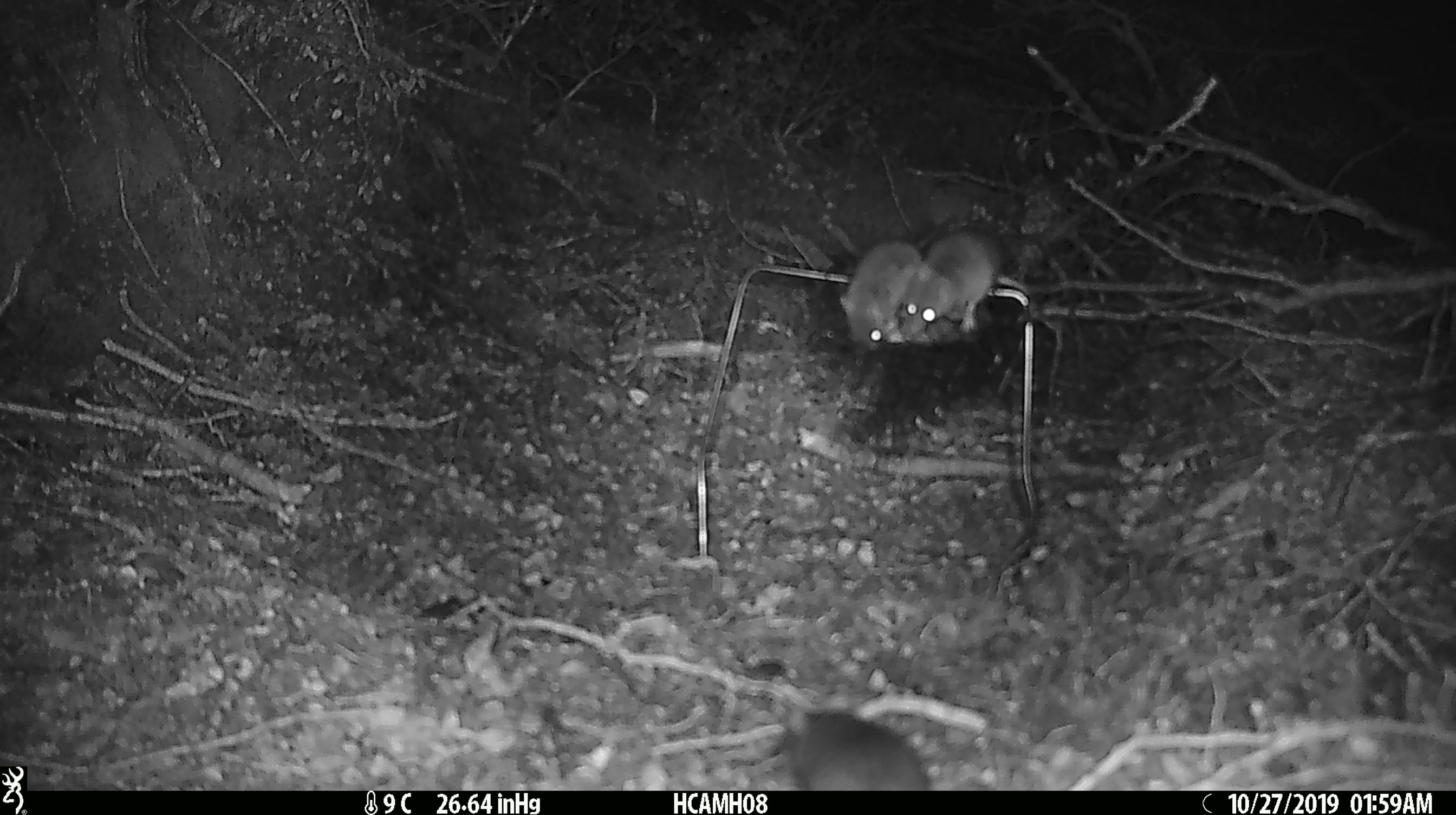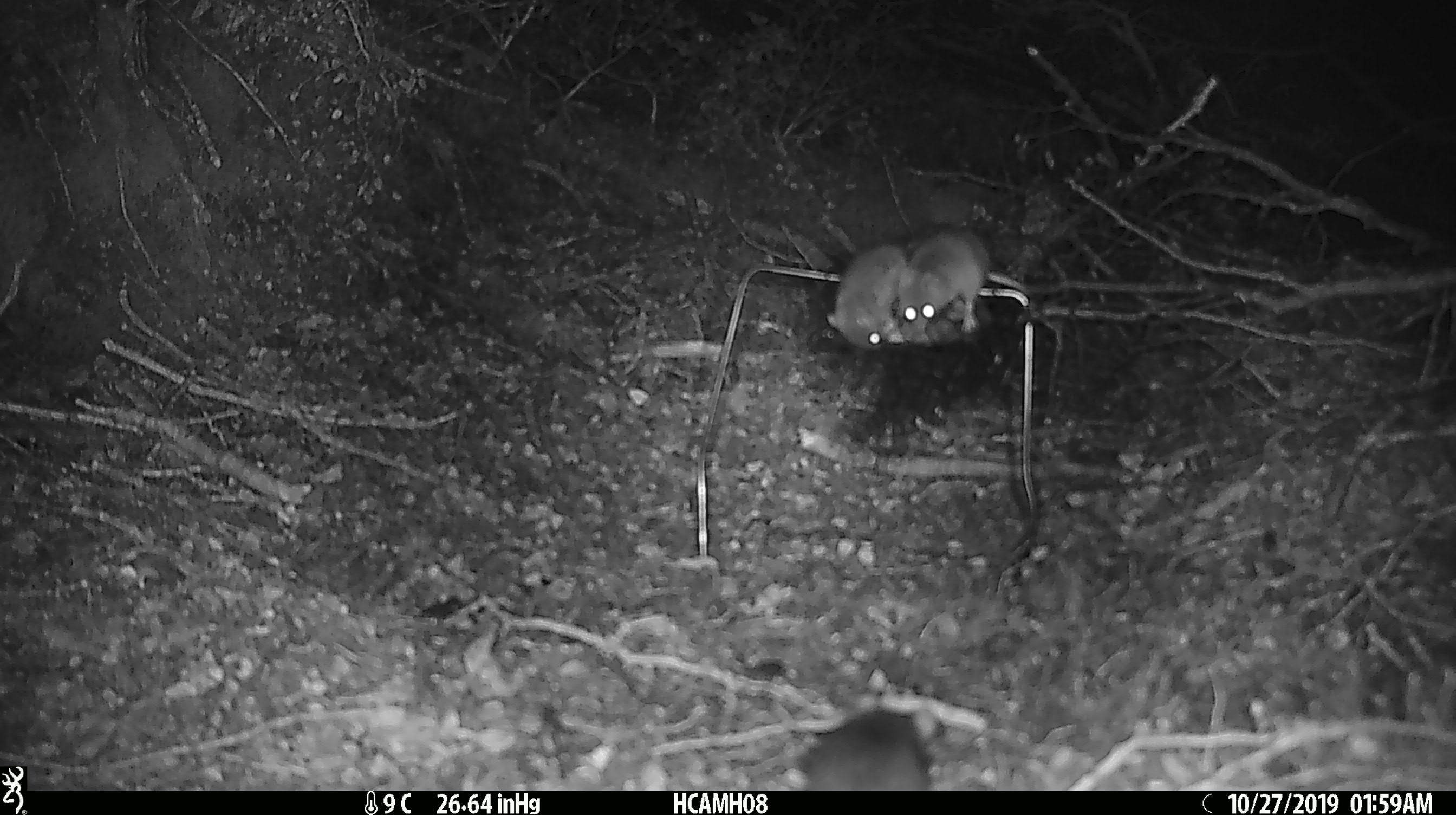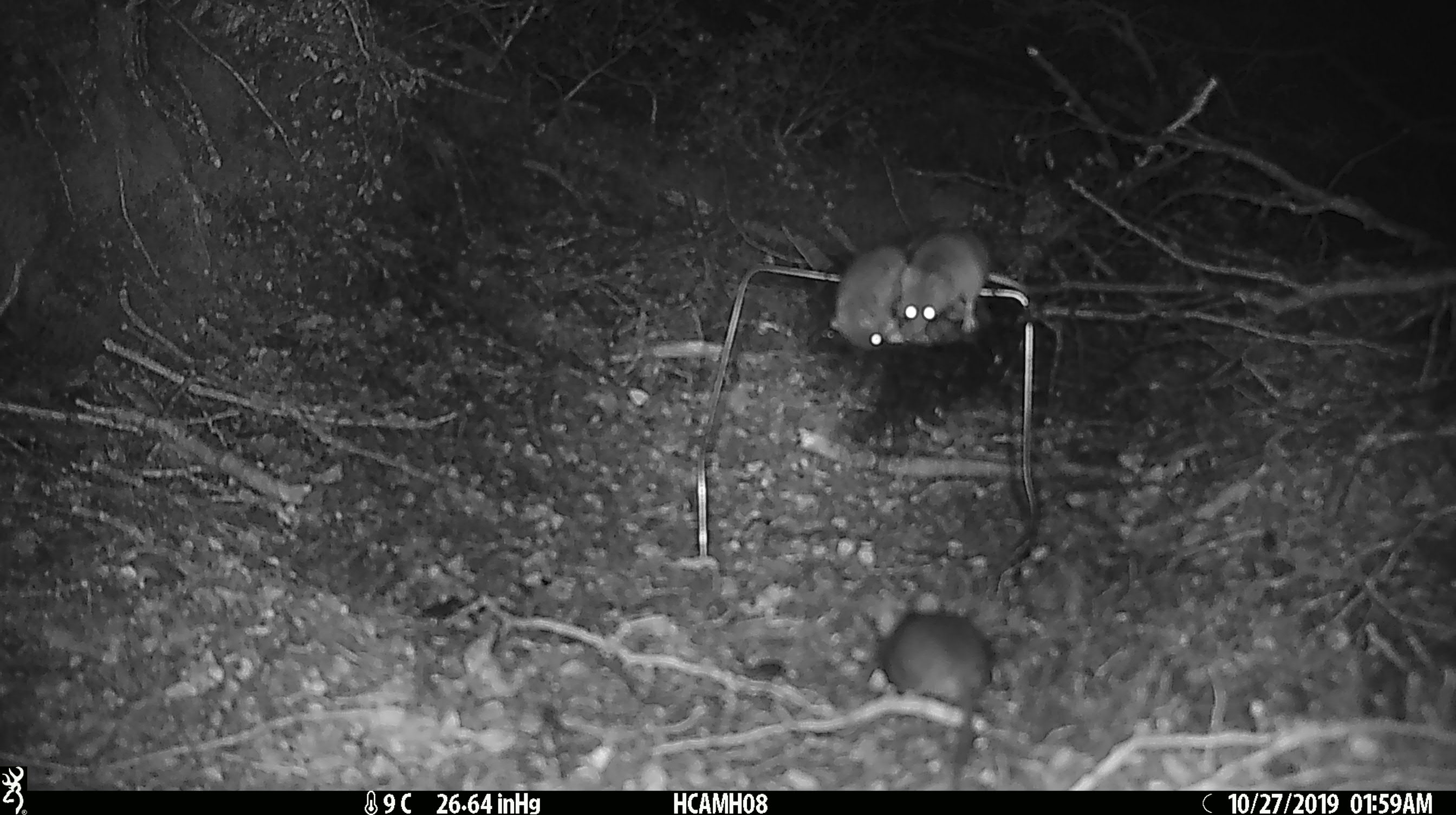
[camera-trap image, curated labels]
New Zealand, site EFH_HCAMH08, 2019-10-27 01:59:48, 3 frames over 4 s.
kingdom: Animalia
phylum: Chordata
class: Mammalia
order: Rodentia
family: Muridae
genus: Mus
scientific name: Mus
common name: mouse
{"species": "mouse (Mus)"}